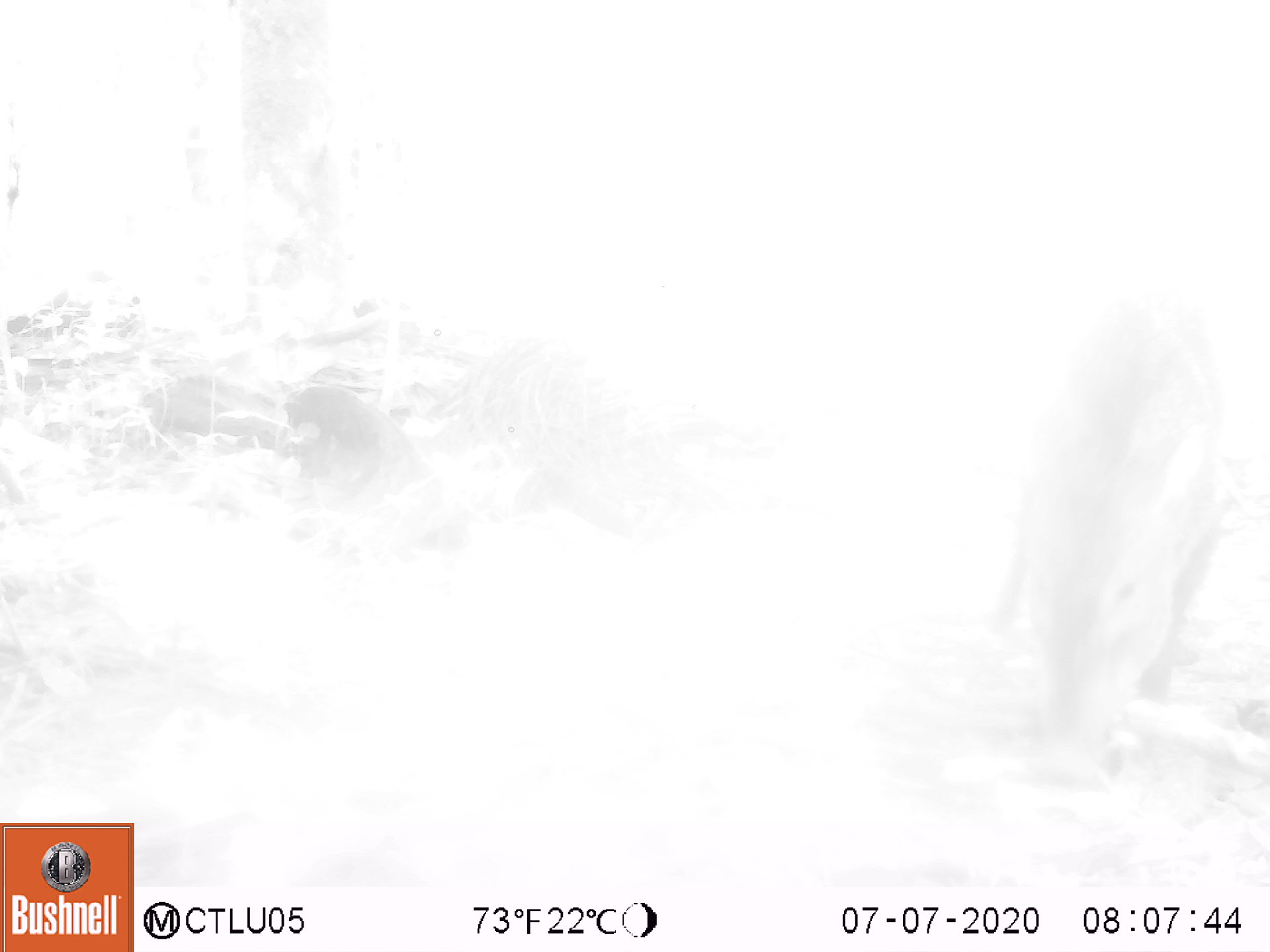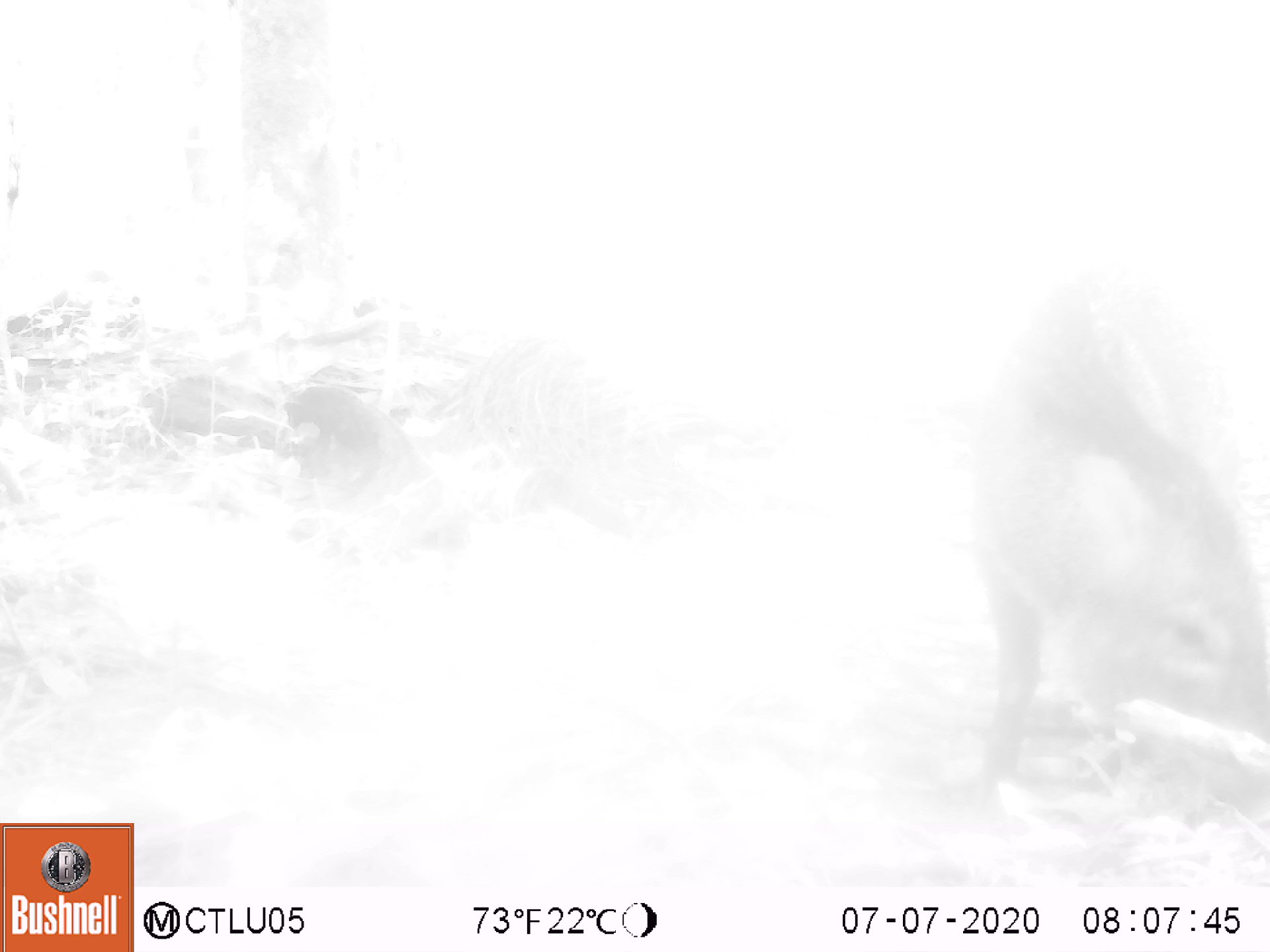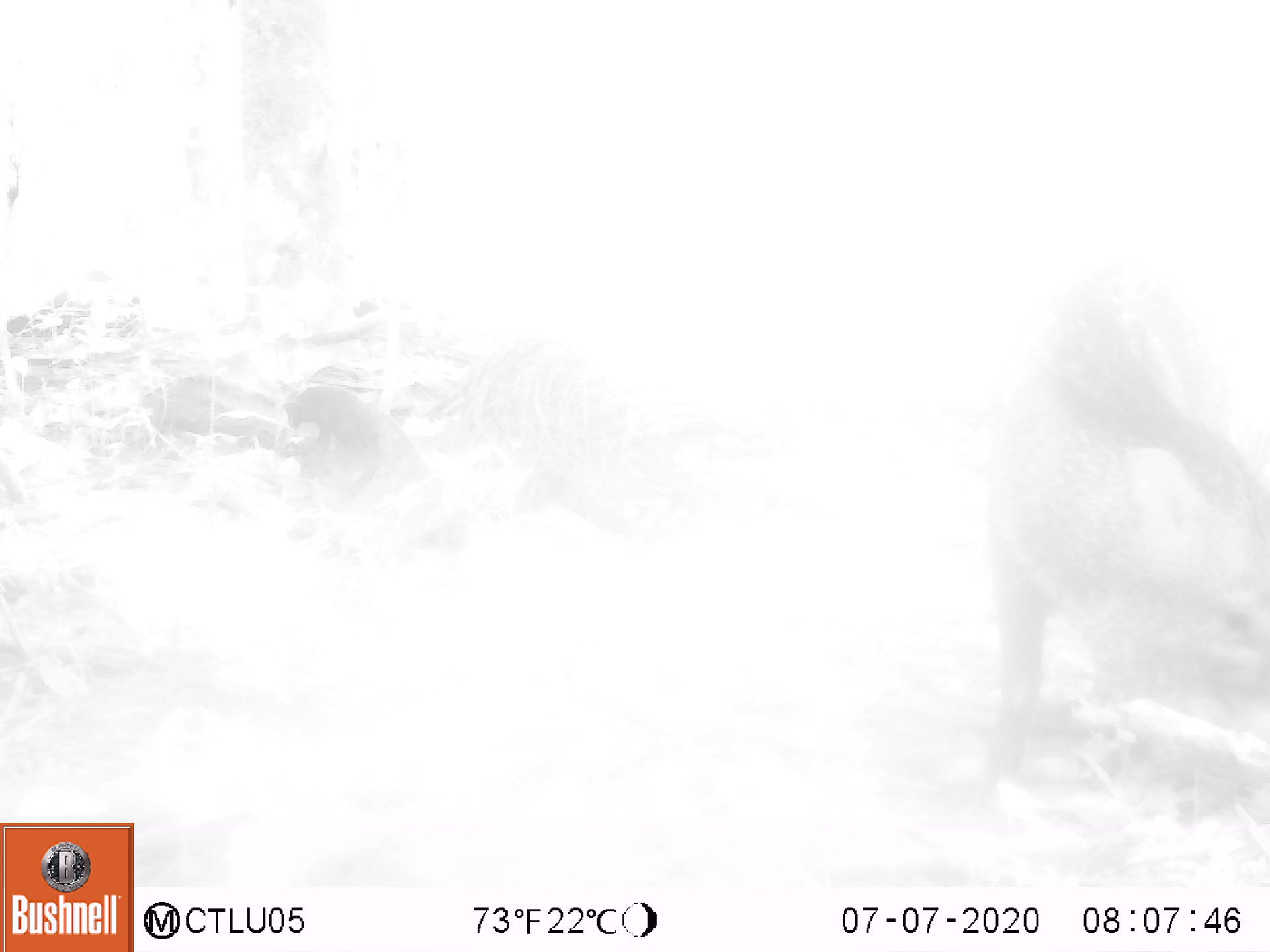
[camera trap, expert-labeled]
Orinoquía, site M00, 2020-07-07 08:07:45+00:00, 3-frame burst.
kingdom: Animalia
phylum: Chordata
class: Mammalia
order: Artiodactyla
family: Tayassuidae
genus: Pecari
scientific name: Pecari tajacu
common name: collared peccary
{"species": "collared peccary (Pecari tajacu)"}